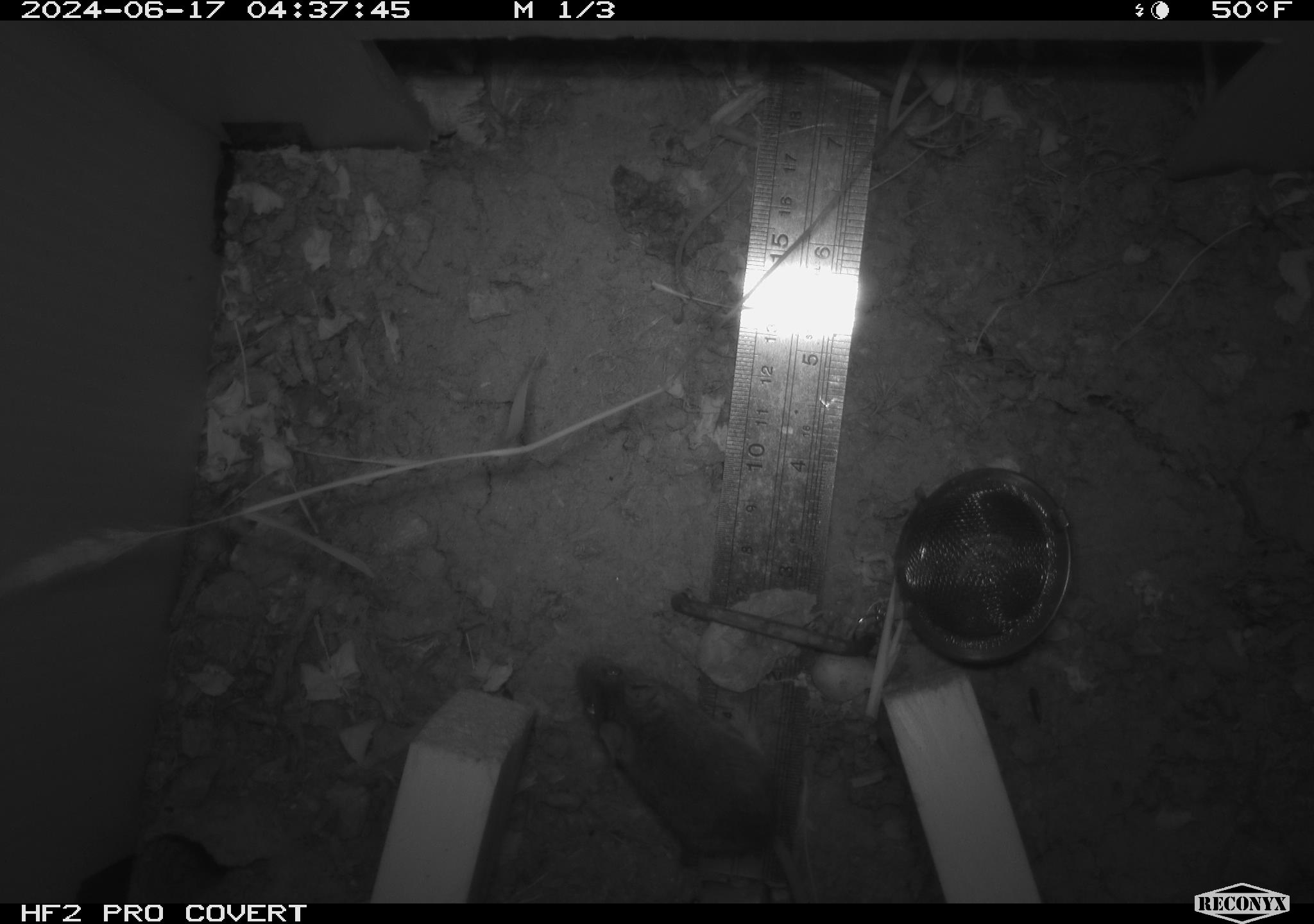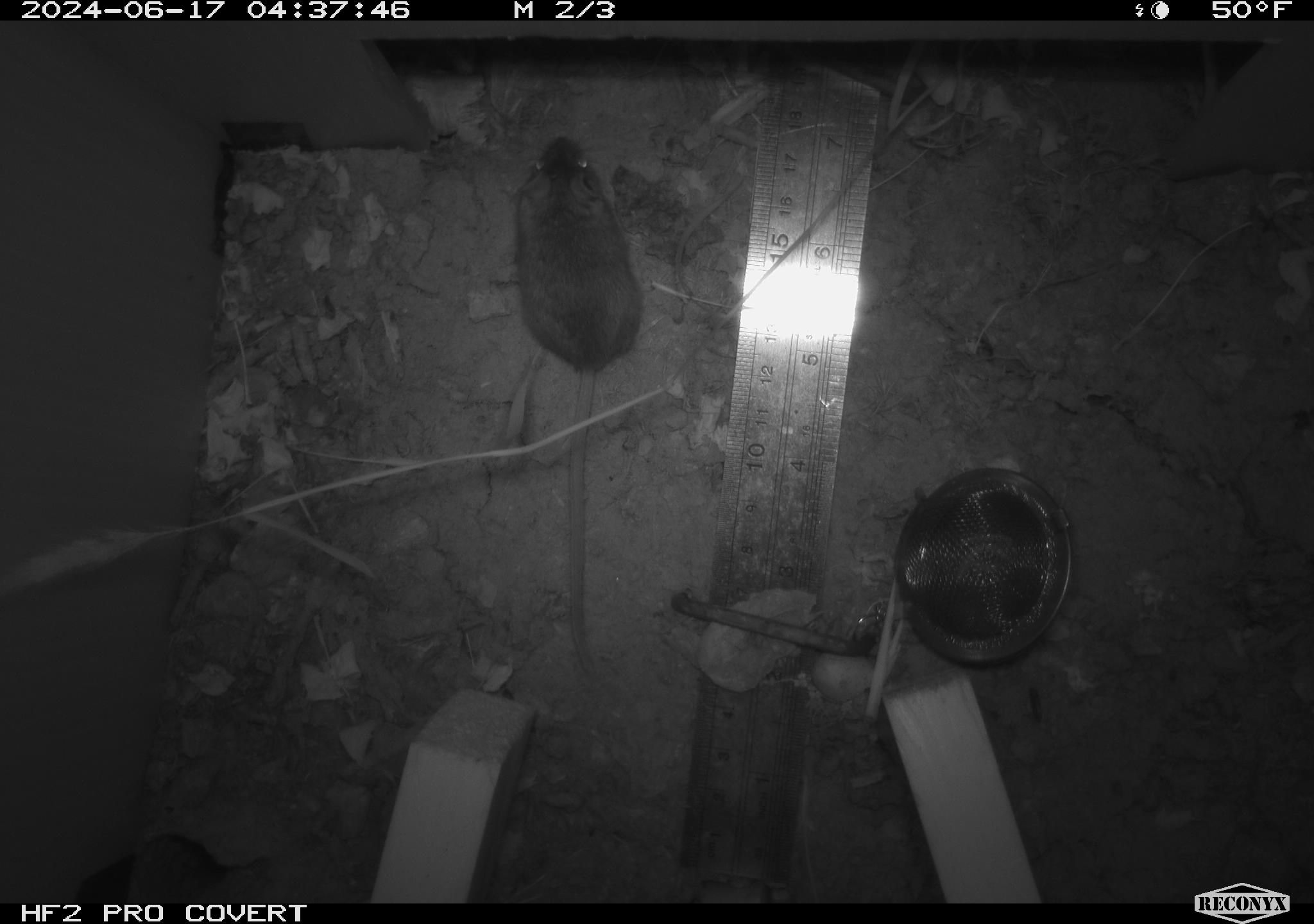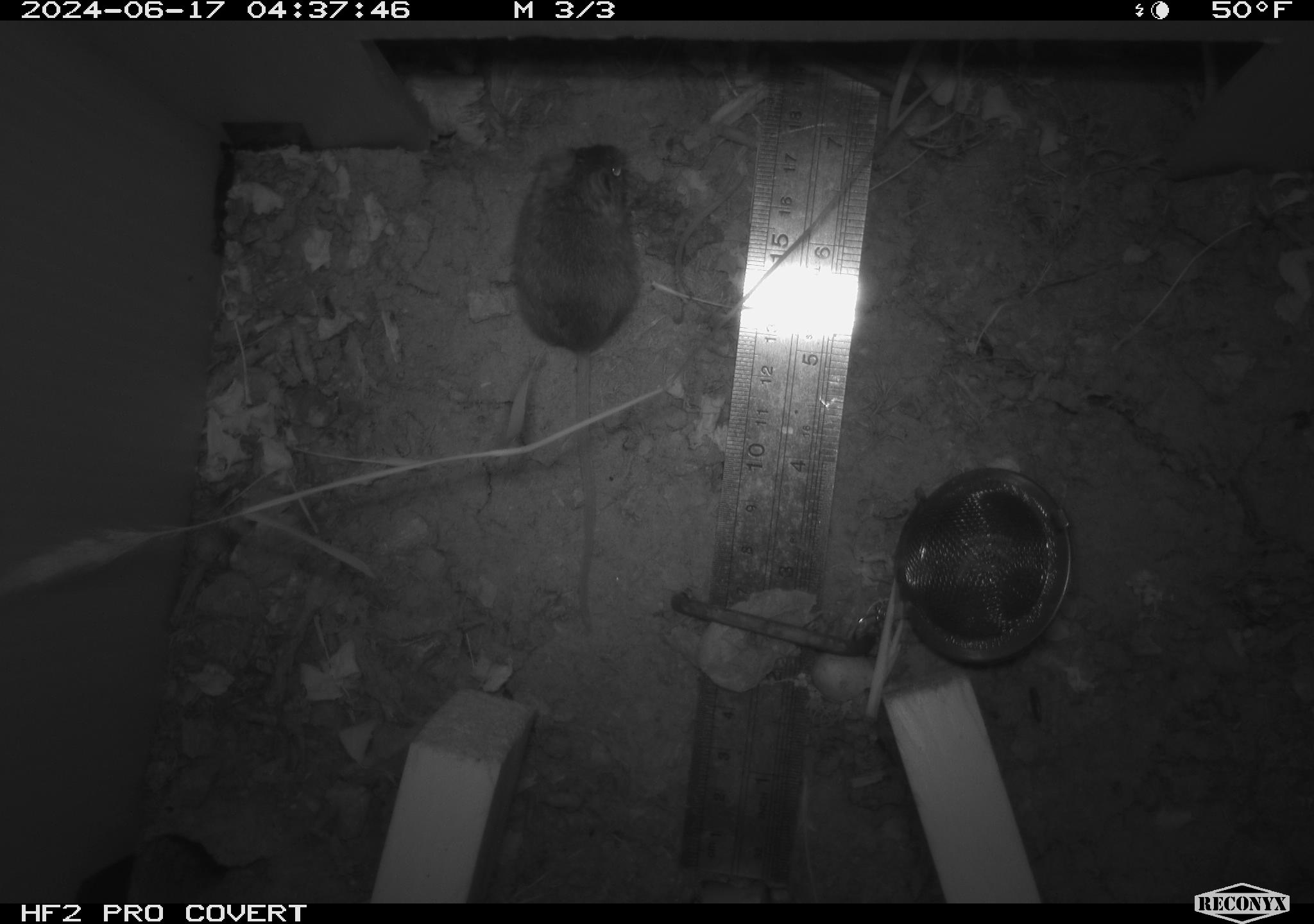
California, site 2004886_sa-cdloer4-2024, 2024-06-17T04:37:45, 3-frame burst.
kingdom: Animalia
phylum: Chordata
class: Mammalia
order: Rodentia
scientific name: Rodentia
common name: rodent